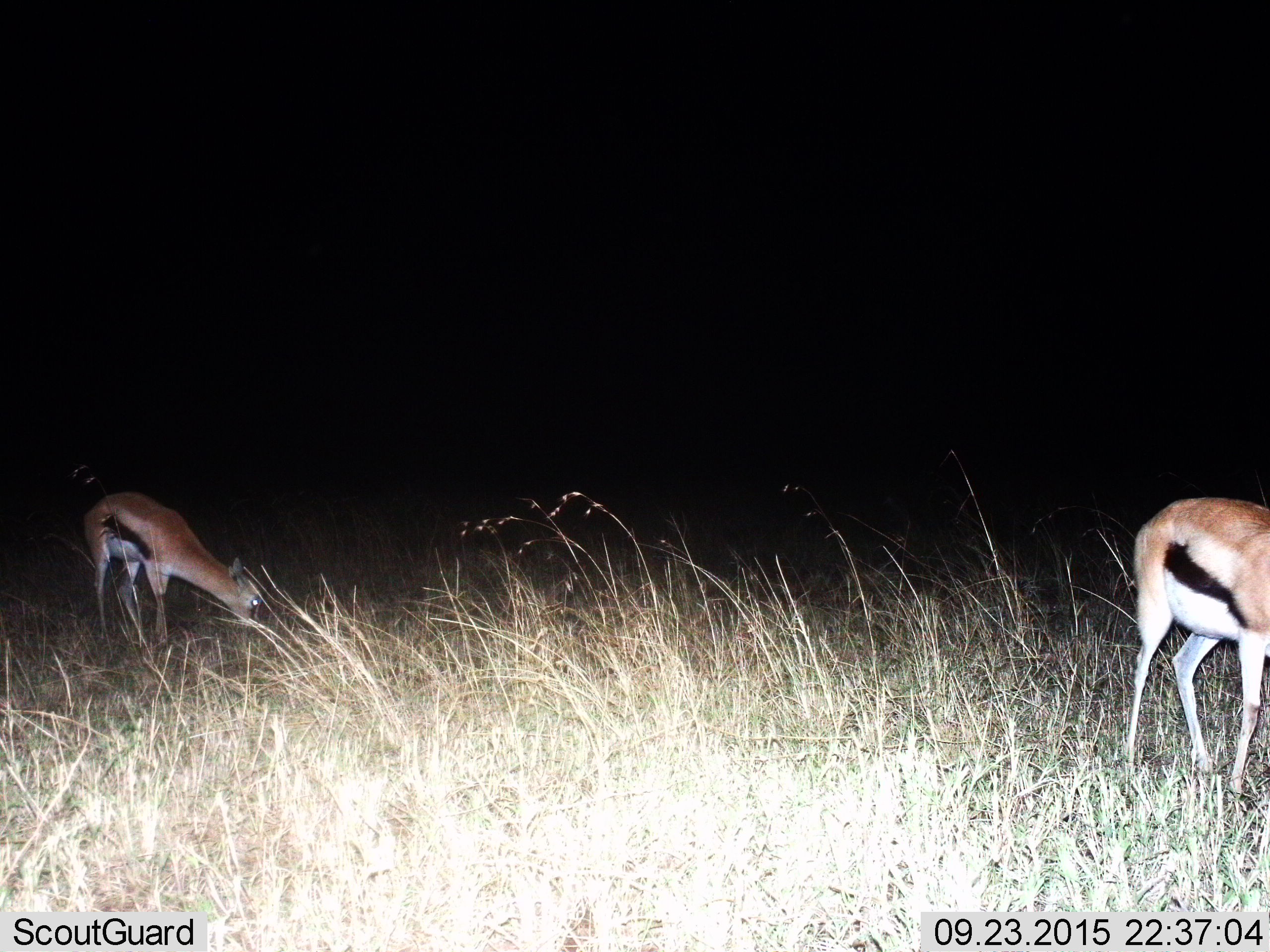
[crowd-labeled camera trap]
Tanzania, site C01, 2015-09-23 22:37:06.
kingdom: Animalia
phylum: Chordata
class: Mammalia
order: Artiodactyla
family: Bovidae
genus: Eudorcas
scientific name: Eudorcas thomsonii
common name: thomson's gazelle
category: gazellethomsons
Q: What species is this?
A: Gazellethomsons (thomson's gazelle) (Eudorcas thomsonii).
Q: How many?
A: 2.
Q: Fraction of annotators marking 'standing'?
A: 39%.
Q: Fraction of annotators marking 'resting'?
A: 0%.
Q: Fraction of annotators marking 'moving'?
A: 0%.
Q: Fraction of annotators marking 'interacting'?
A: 0%.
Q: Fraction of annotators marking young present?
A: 6%.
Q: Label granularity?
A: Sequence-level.